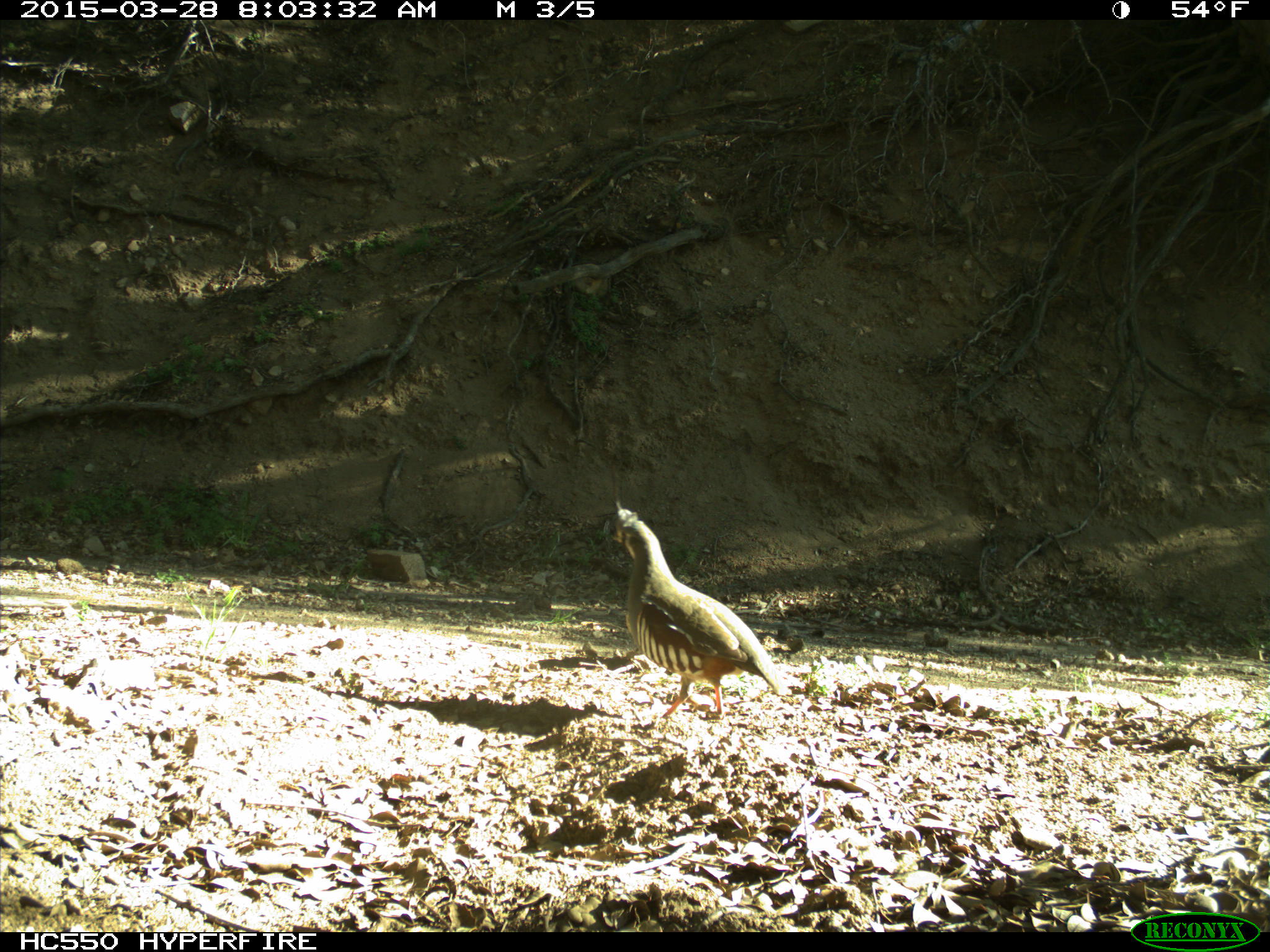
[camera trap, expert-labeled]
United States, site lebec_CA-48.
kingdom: Animalia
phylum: Chordata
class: Aves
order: Galliformes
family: Odontophoridae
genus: Callipepla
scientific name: Callipepla californica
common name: california quail